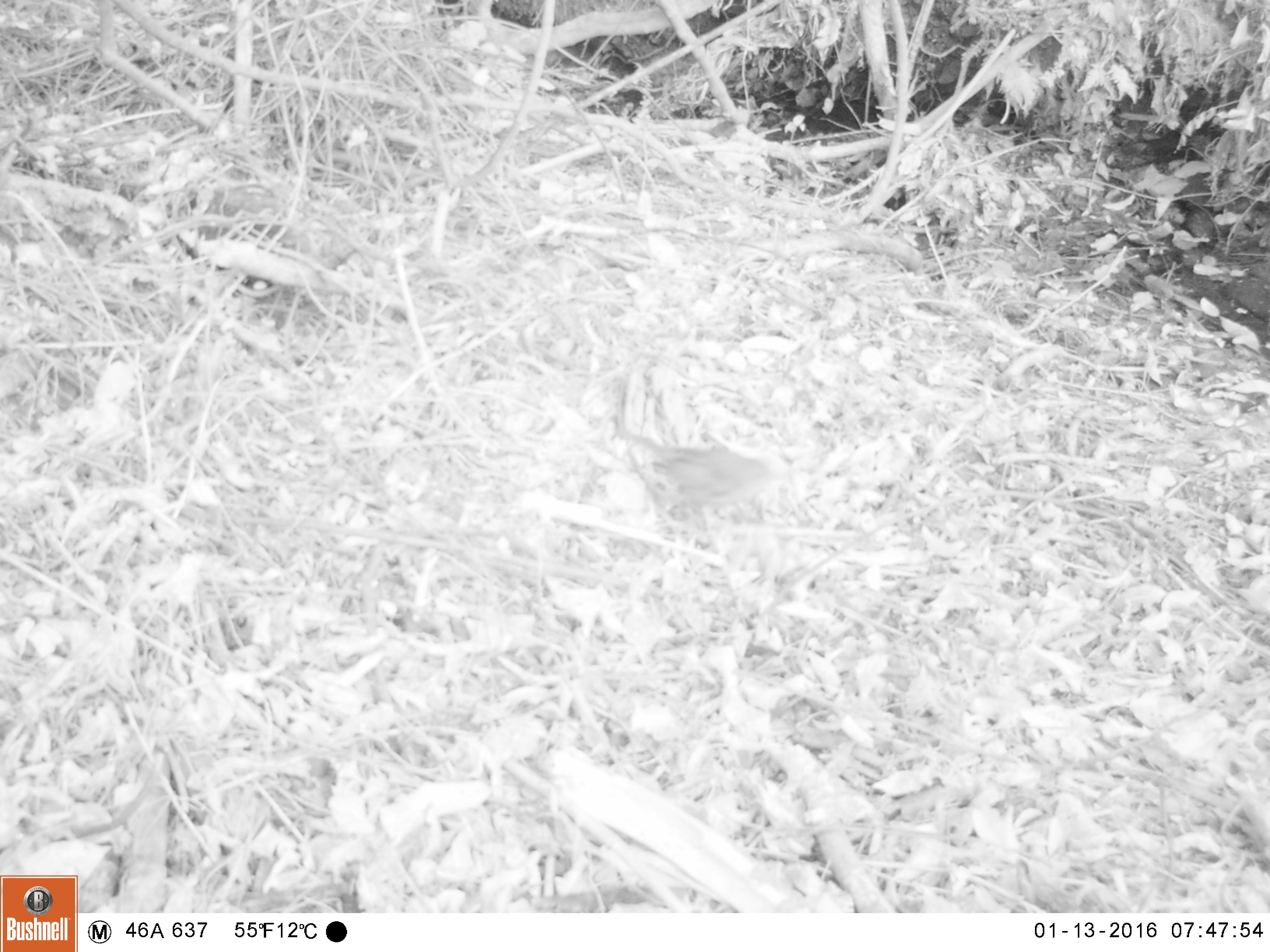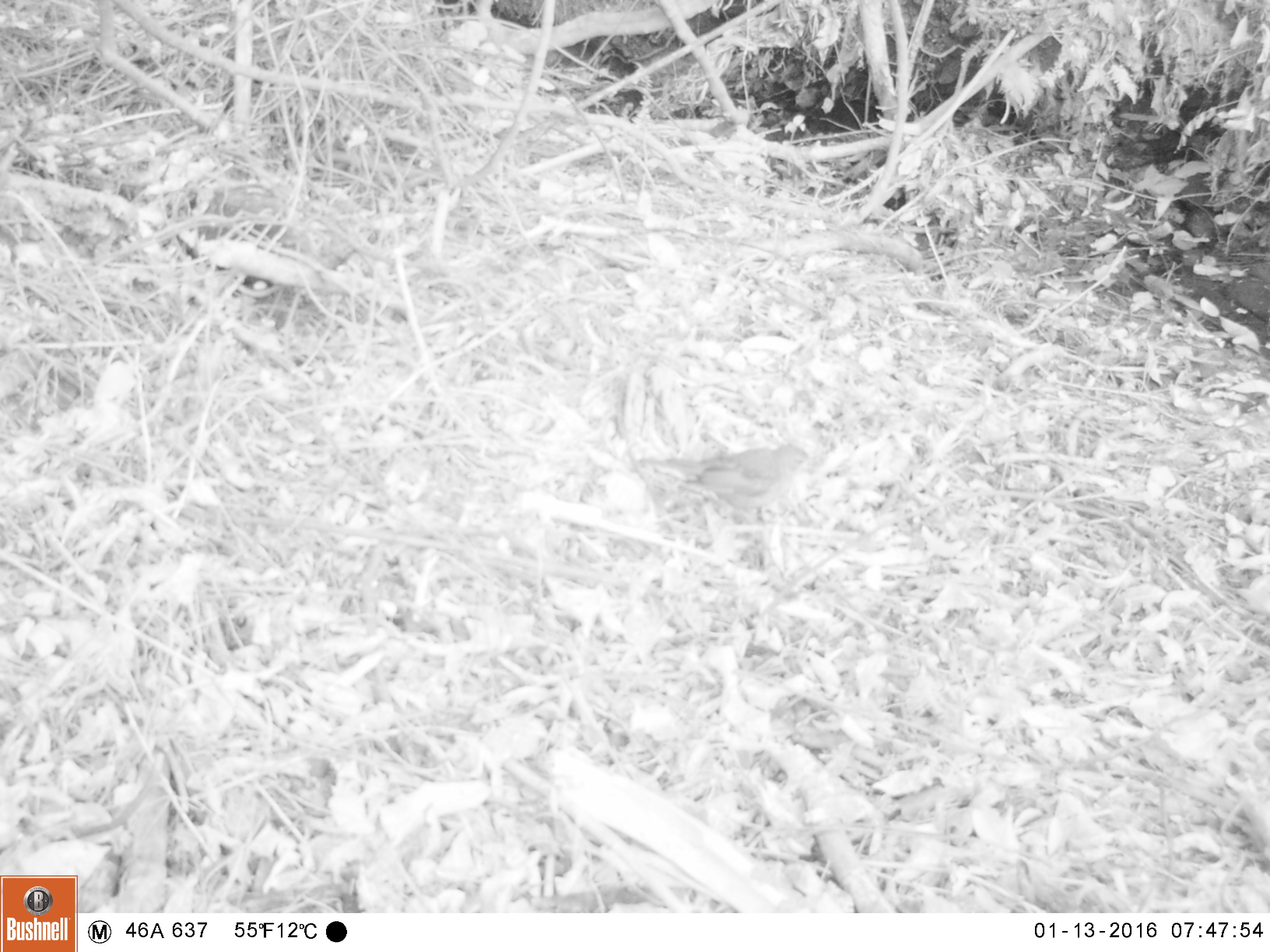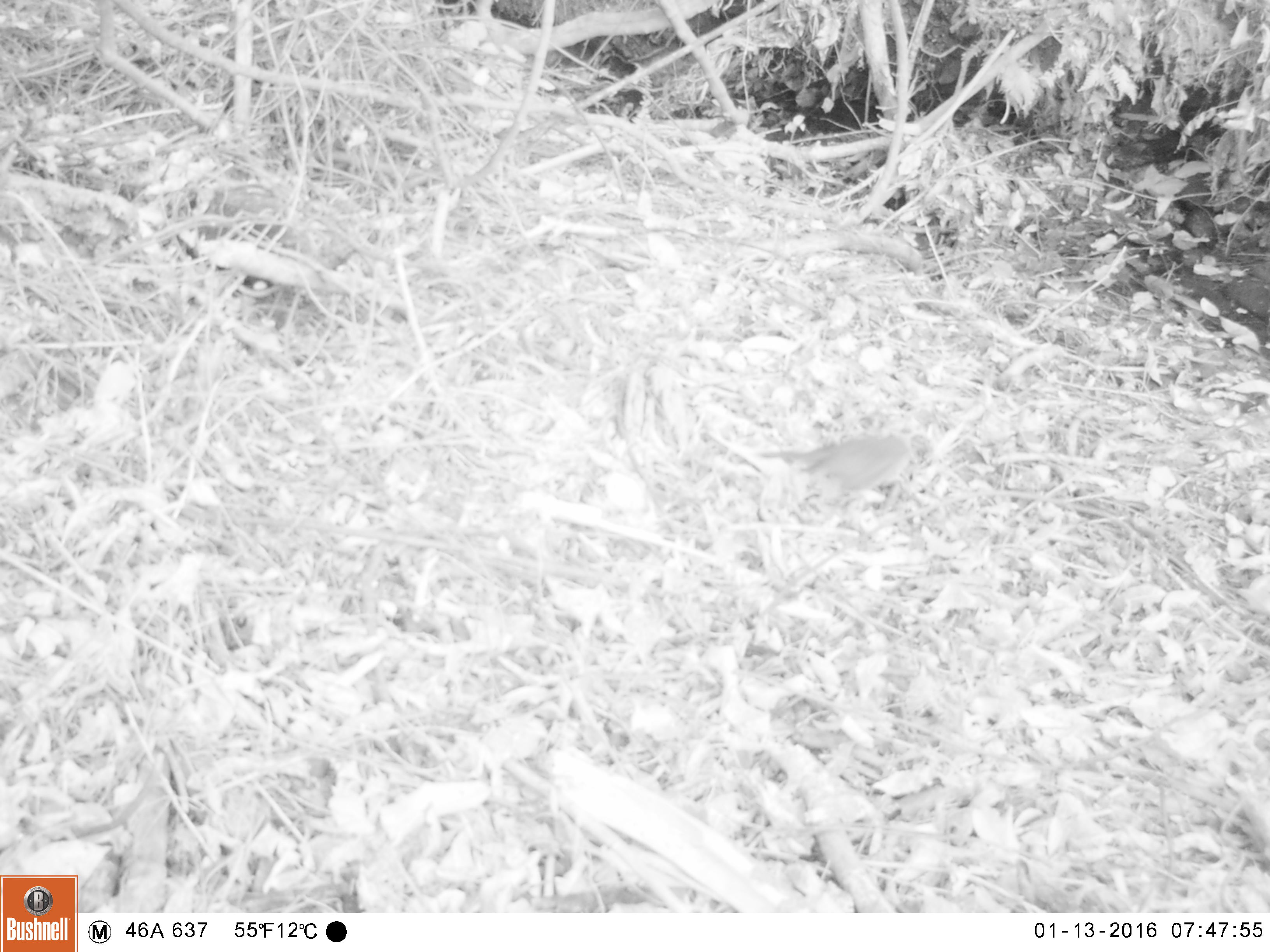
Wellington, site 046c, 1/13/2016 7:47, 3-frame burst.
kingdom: Animalia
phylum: Chordata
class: Aves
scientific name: Aves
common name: bird